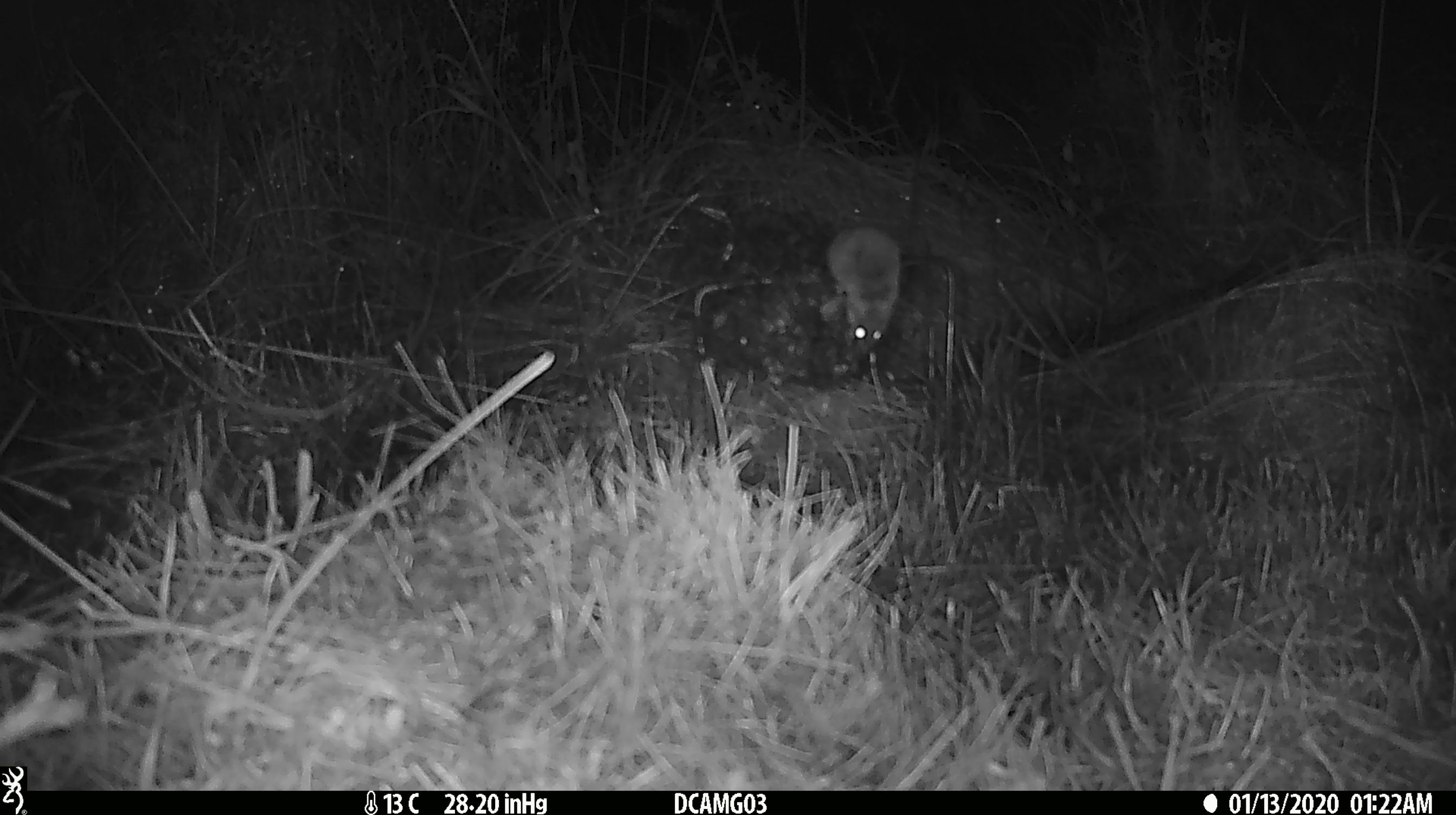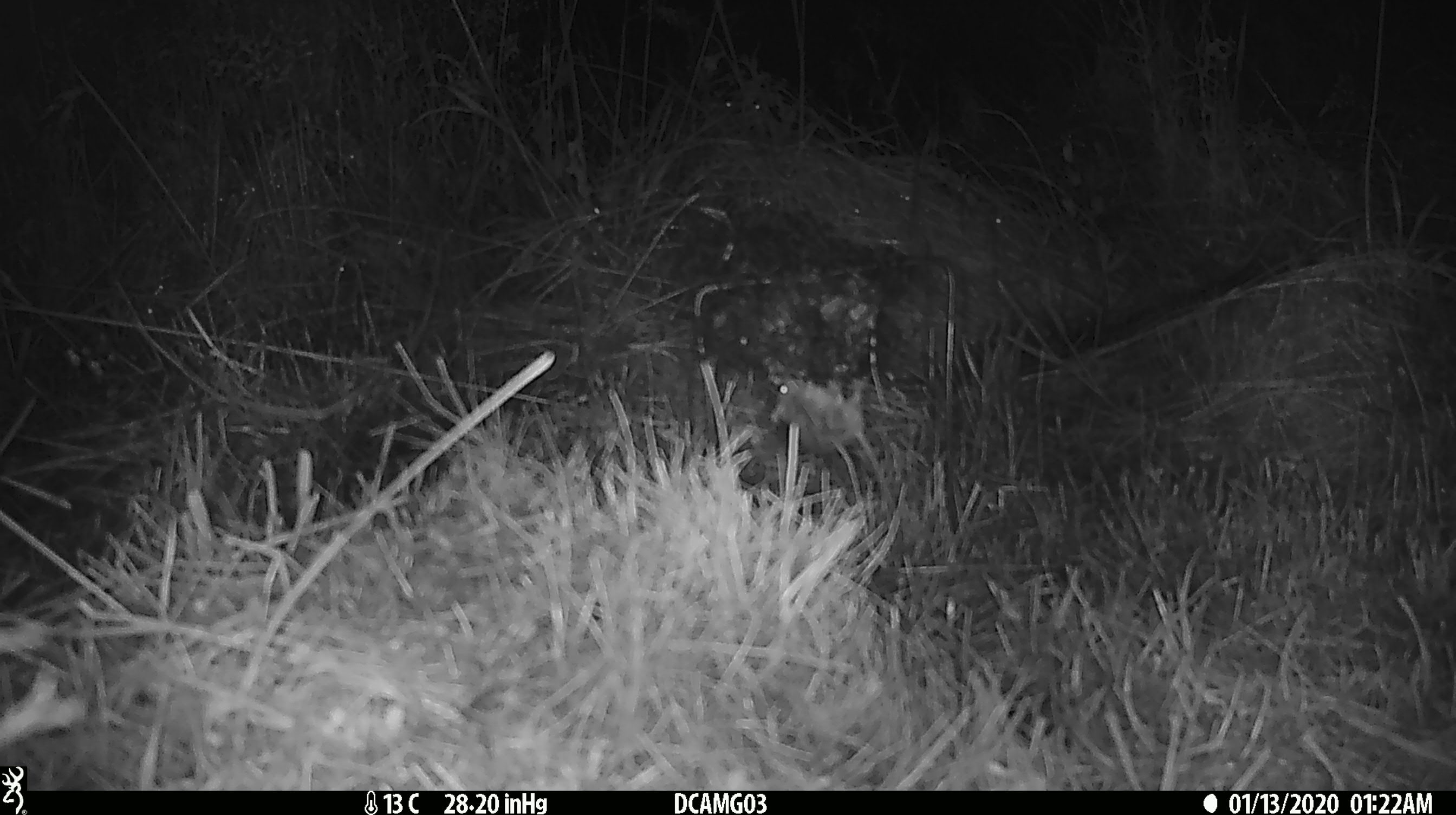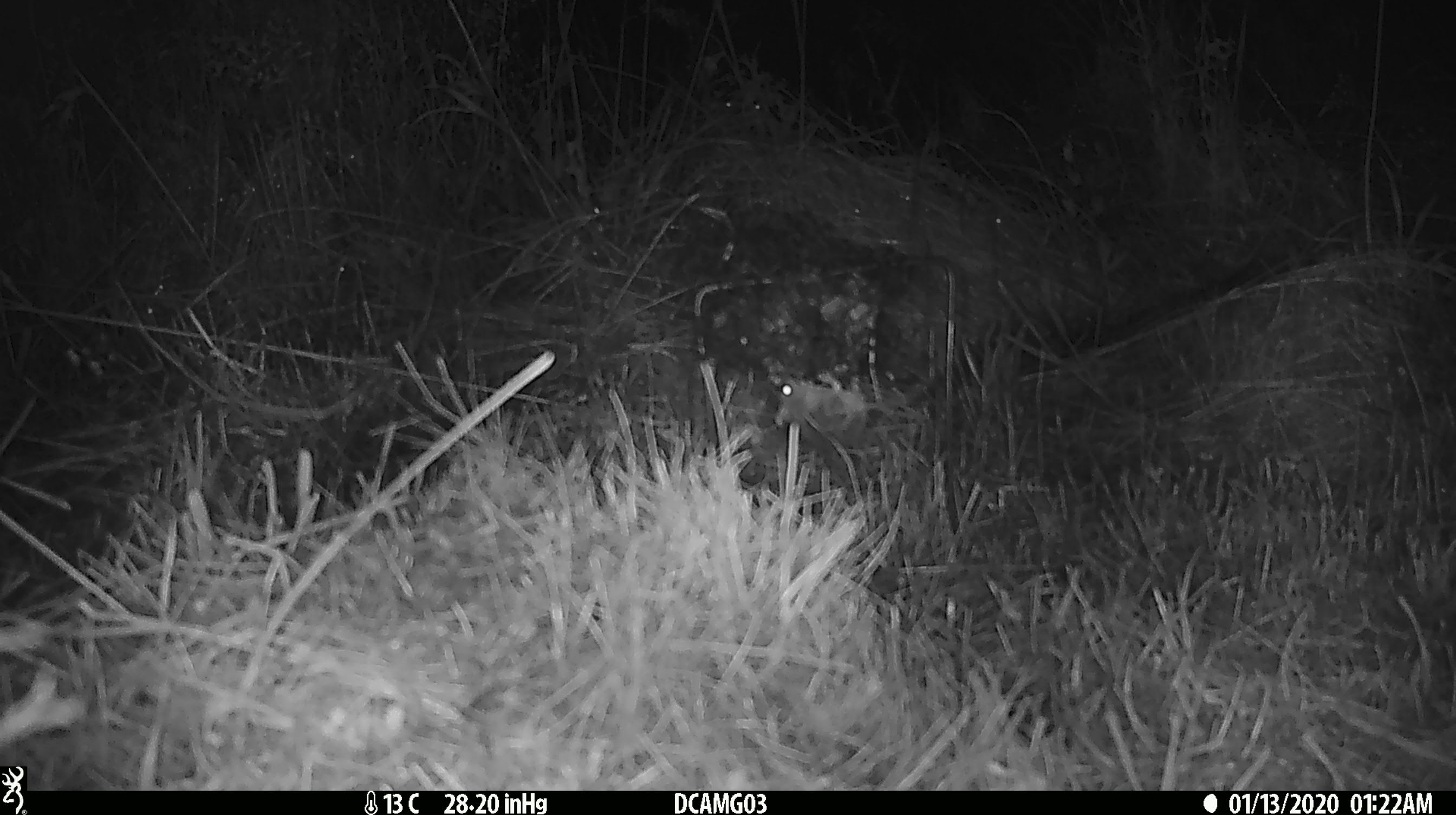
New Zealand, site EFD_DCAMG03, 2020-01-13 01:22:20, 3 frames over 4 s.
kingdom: Animalia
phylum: Chordata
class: Mammalia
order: Rodentia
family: Muridae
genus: Mus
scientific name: Mus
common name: mouse